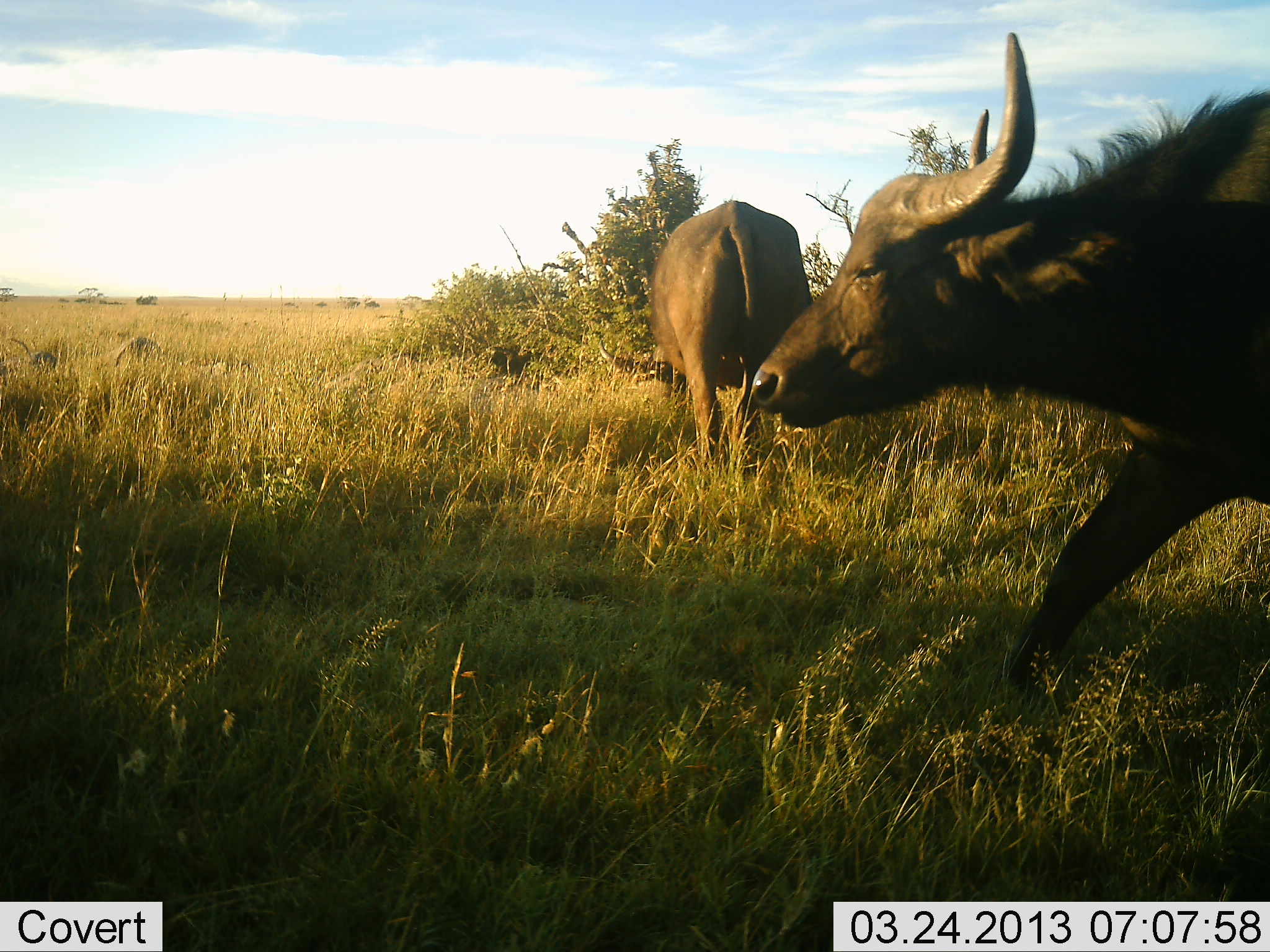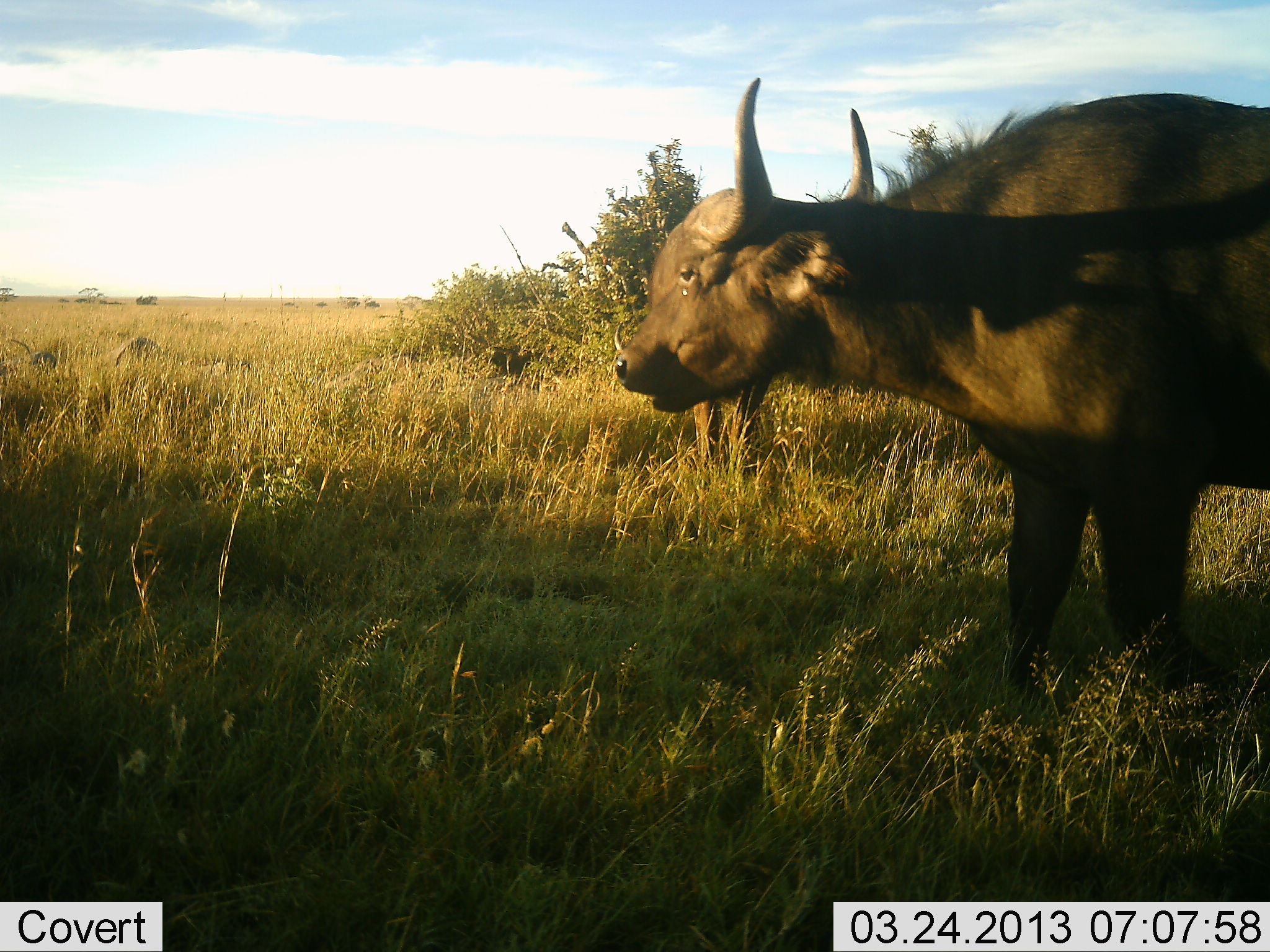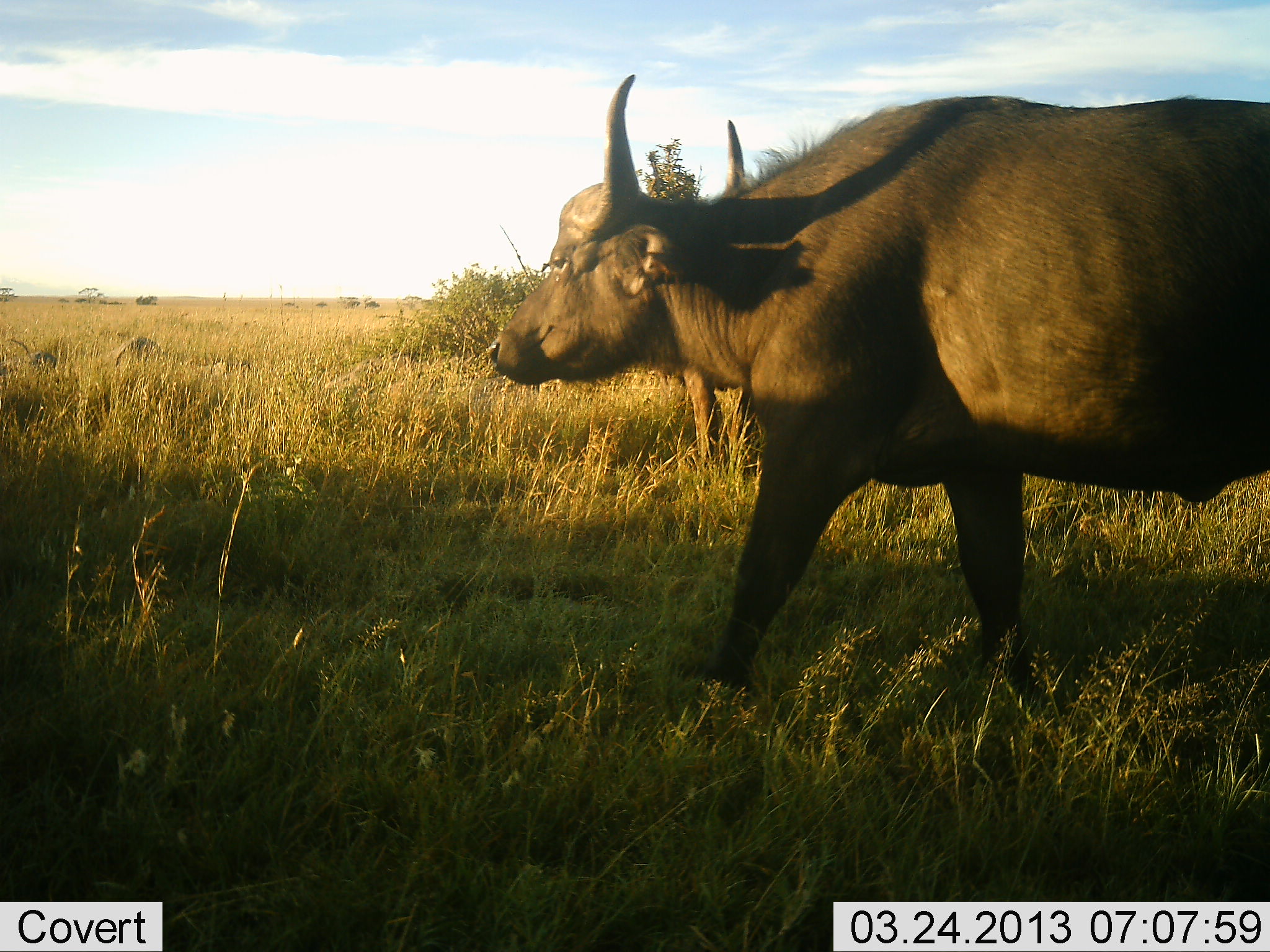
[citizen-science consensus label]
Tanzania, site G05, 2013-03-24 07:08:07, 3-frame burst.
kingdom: Animalia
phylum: Chordata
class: Mammalia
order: Artiodactyla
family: Bovidae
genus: Syncerus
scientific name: Syncerus caffer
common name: cape buffalo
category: buffalo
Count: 2.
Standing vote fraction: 42%.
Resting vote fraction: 0%.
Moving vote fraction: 82%.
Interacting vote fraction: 0%.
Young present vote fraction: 0%.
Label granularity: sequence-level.